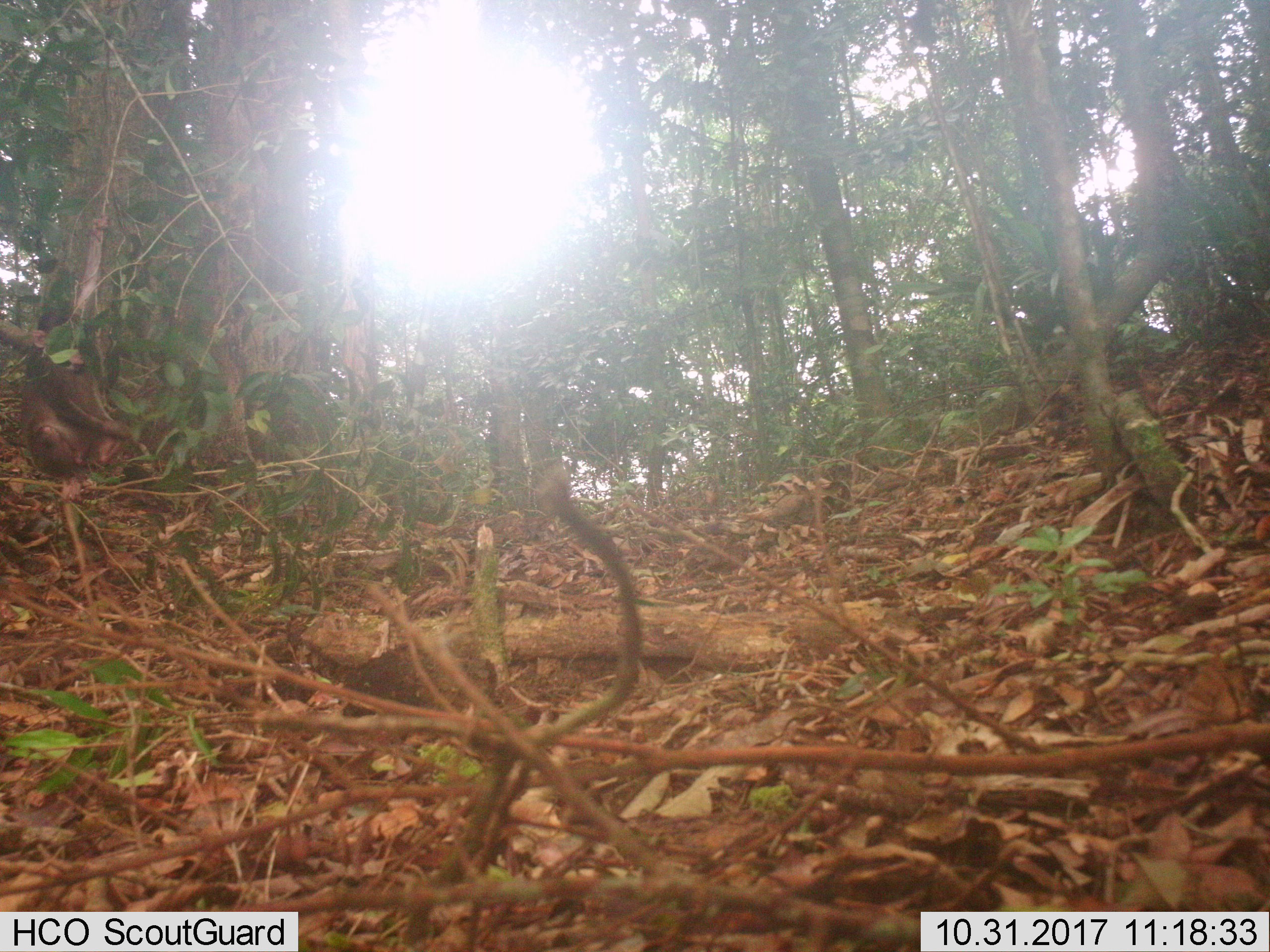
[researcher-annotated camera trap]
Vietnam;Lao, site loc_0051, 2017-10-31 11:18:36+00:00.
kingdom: Animalia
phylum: Chordata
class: Mammalia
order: Primates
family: Cercopithecidae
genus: Macaca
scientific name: Macaca arctoides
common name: stump-tailed macaque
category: stump tailed macaque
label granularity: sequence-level